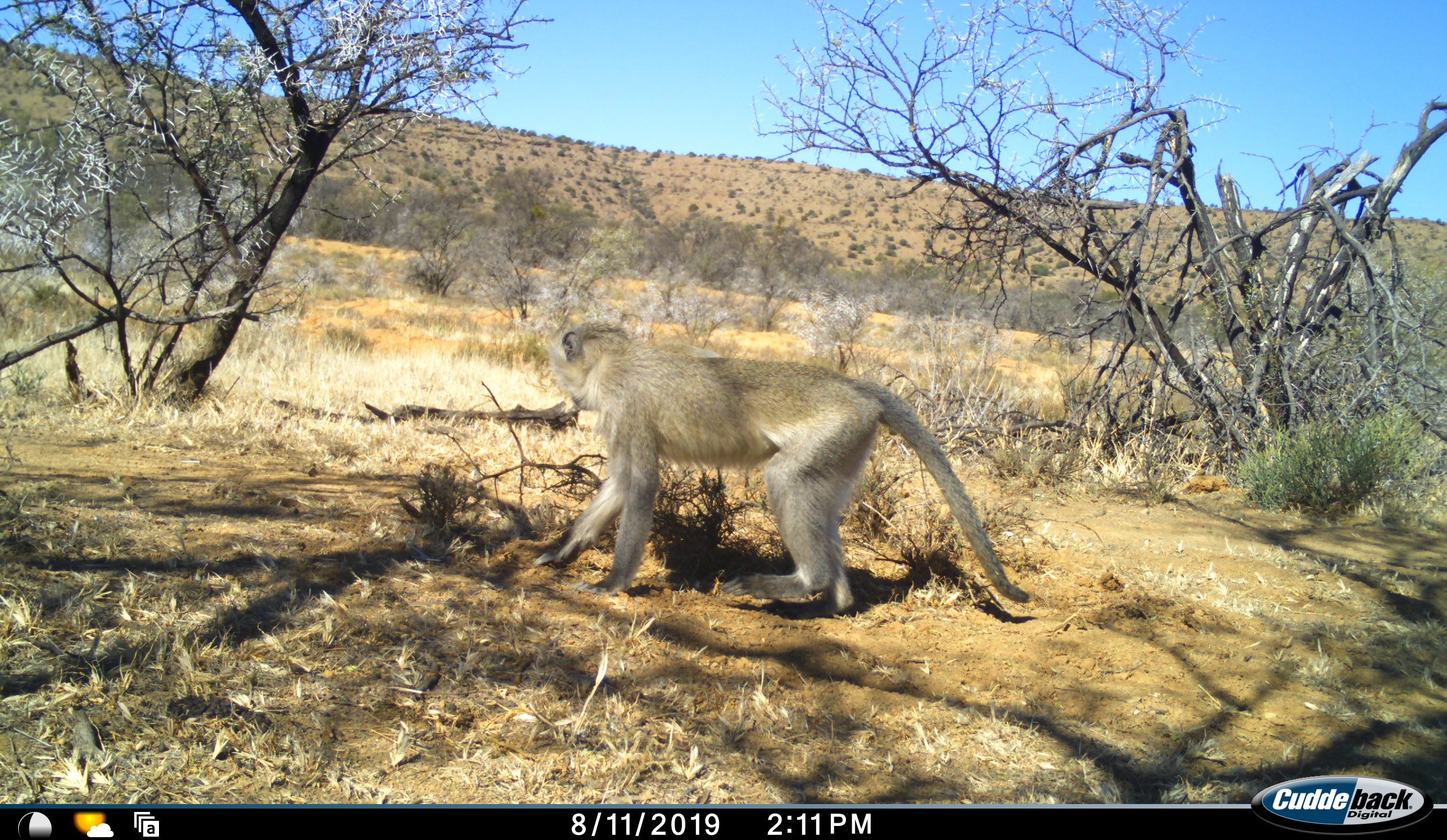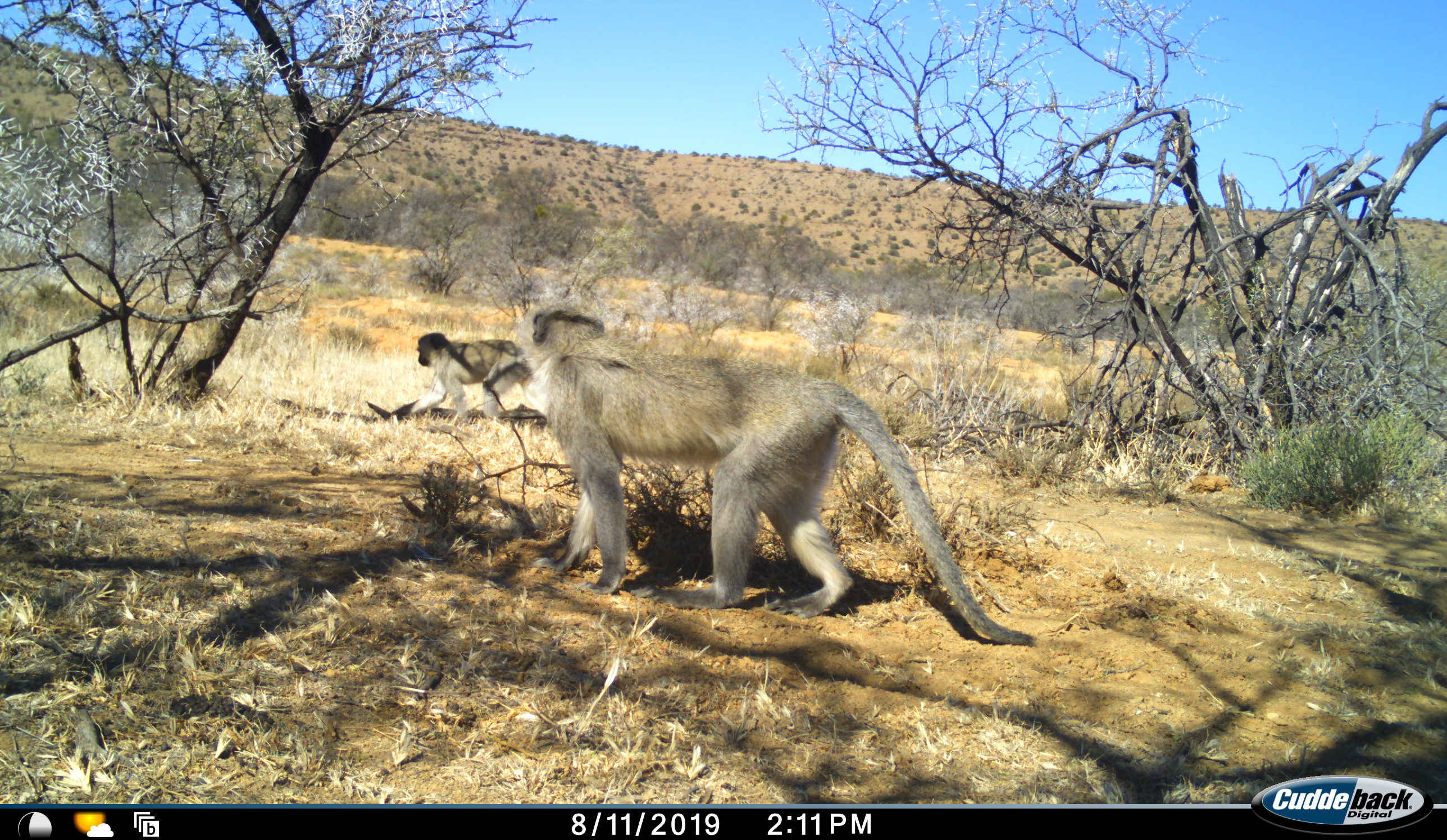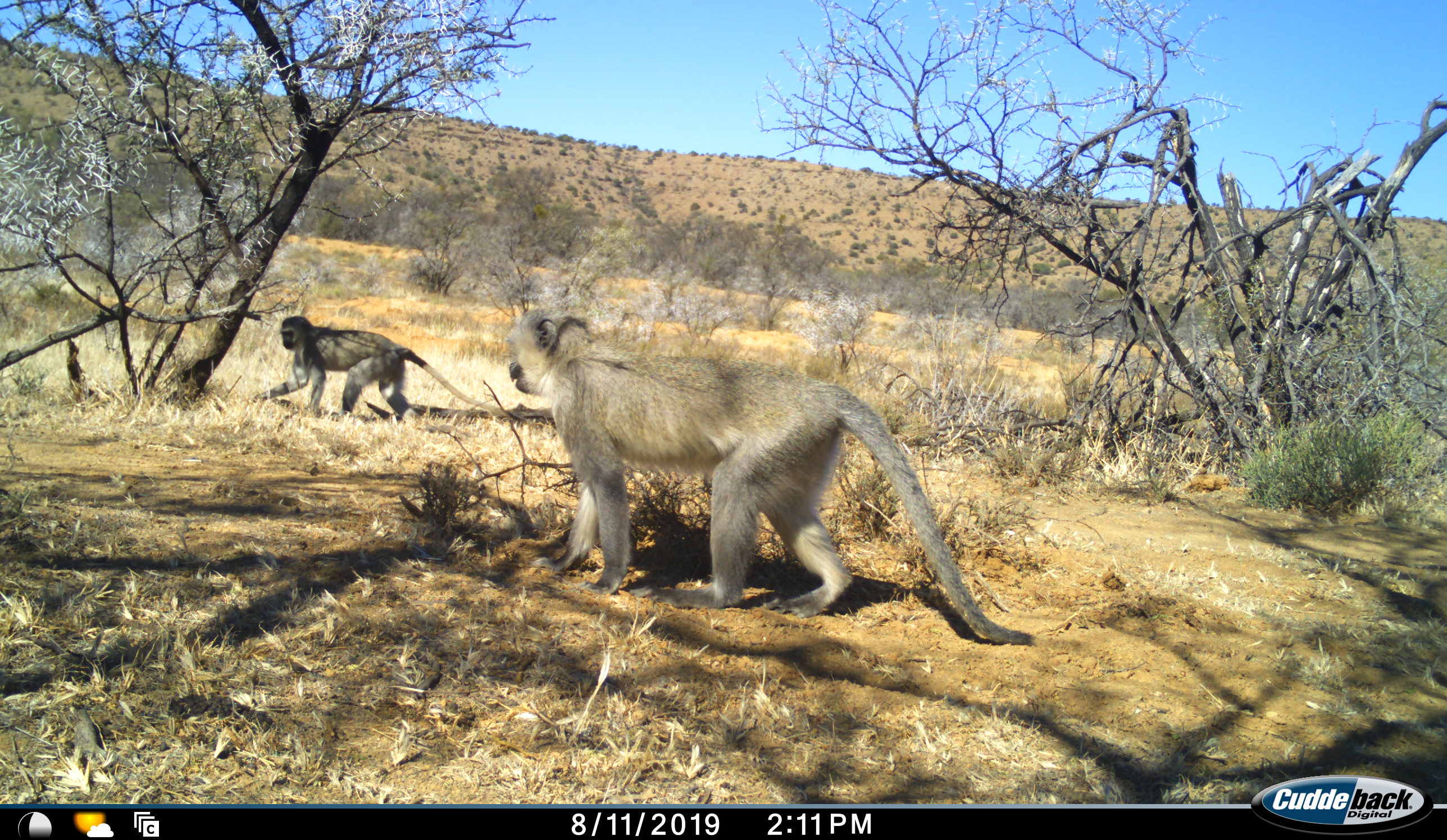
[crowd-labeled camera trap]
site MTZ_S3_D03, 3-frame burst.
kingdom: Animalia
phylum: Chordata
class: Mammalia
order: Primates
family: Cercopithecidae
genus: Chlorocebus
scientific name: Chlorocebus pygerythrus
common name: vervet monkey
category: monkeyvervet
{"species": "monkeyvervet (vervet monkey) (Chlorocebus pygerythrus)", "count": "2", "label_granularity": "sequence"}